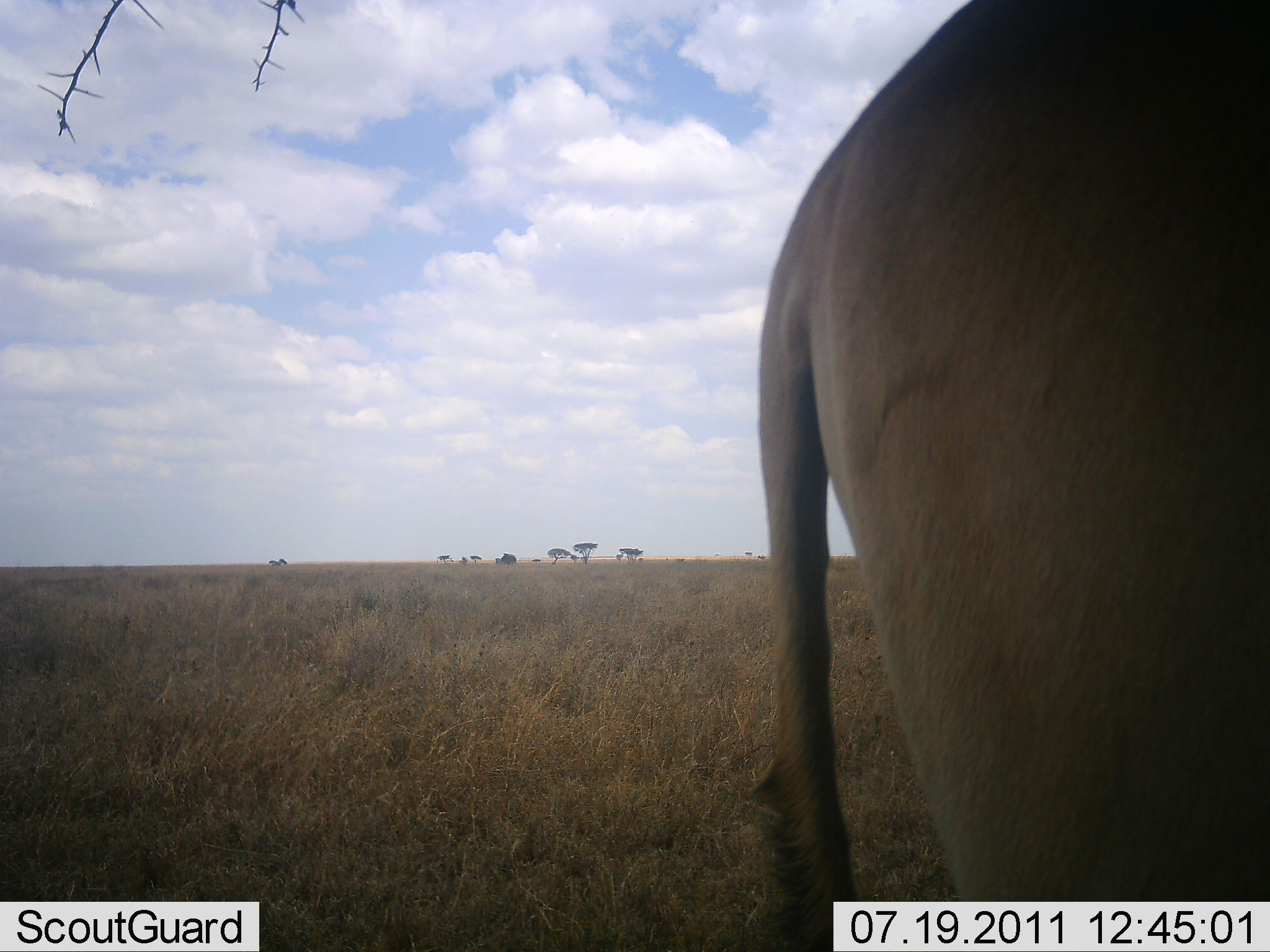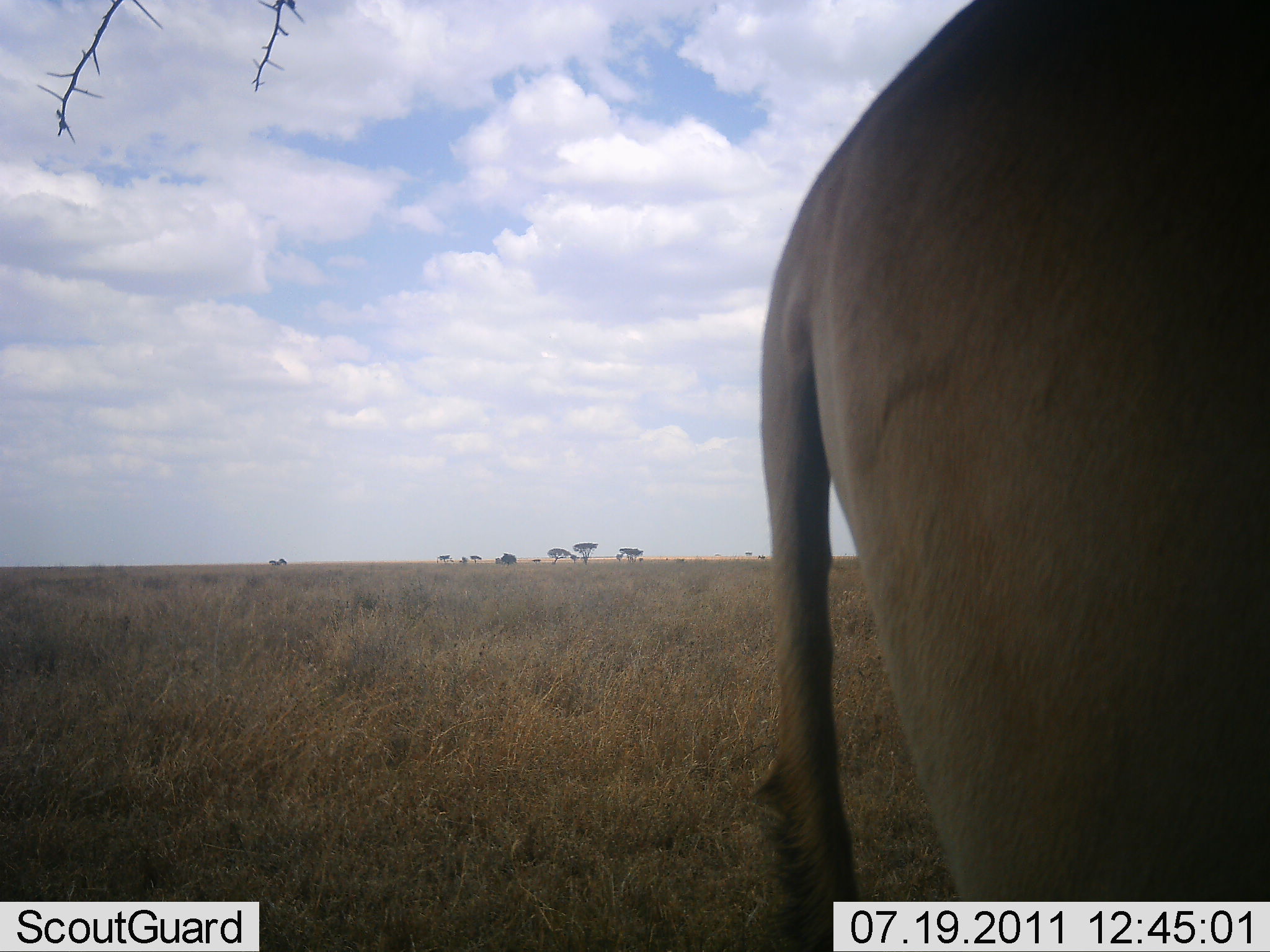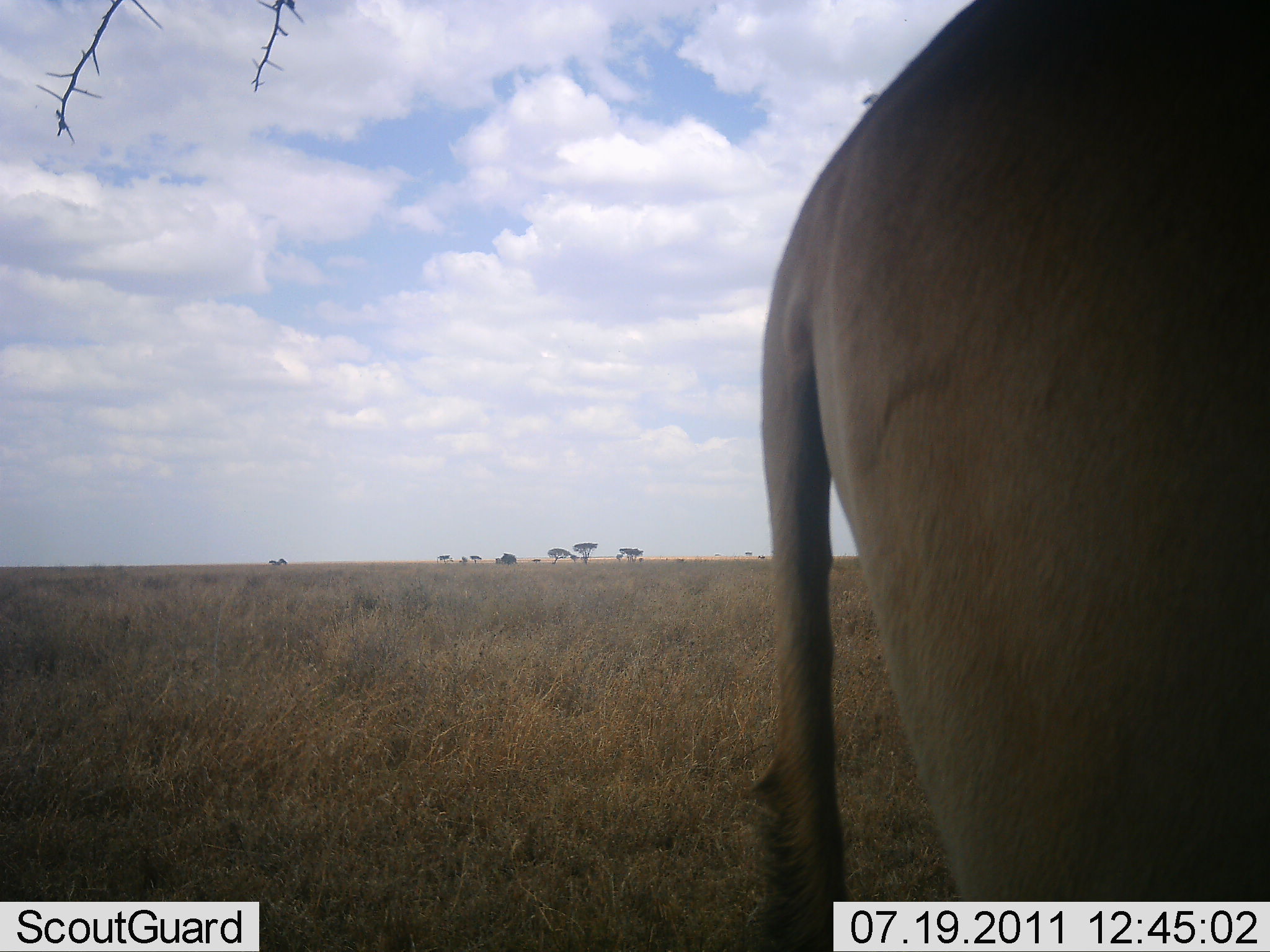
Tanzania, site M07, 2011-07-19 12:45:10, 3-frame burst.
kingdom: Animalia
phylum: Chordata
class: Mammalia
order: Artiodactyla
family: Bovidae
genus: Alcelaphus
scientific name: Alcelaphus buselaphus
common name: hartebeest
Hartebeest (Alcelaphus buselaphus), count 1. Behavior (volunteer vote fractions): standing 100%, resting 0%, moving 0%, interacting 0%. Young present (vote fraction): 0%. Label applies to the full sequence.